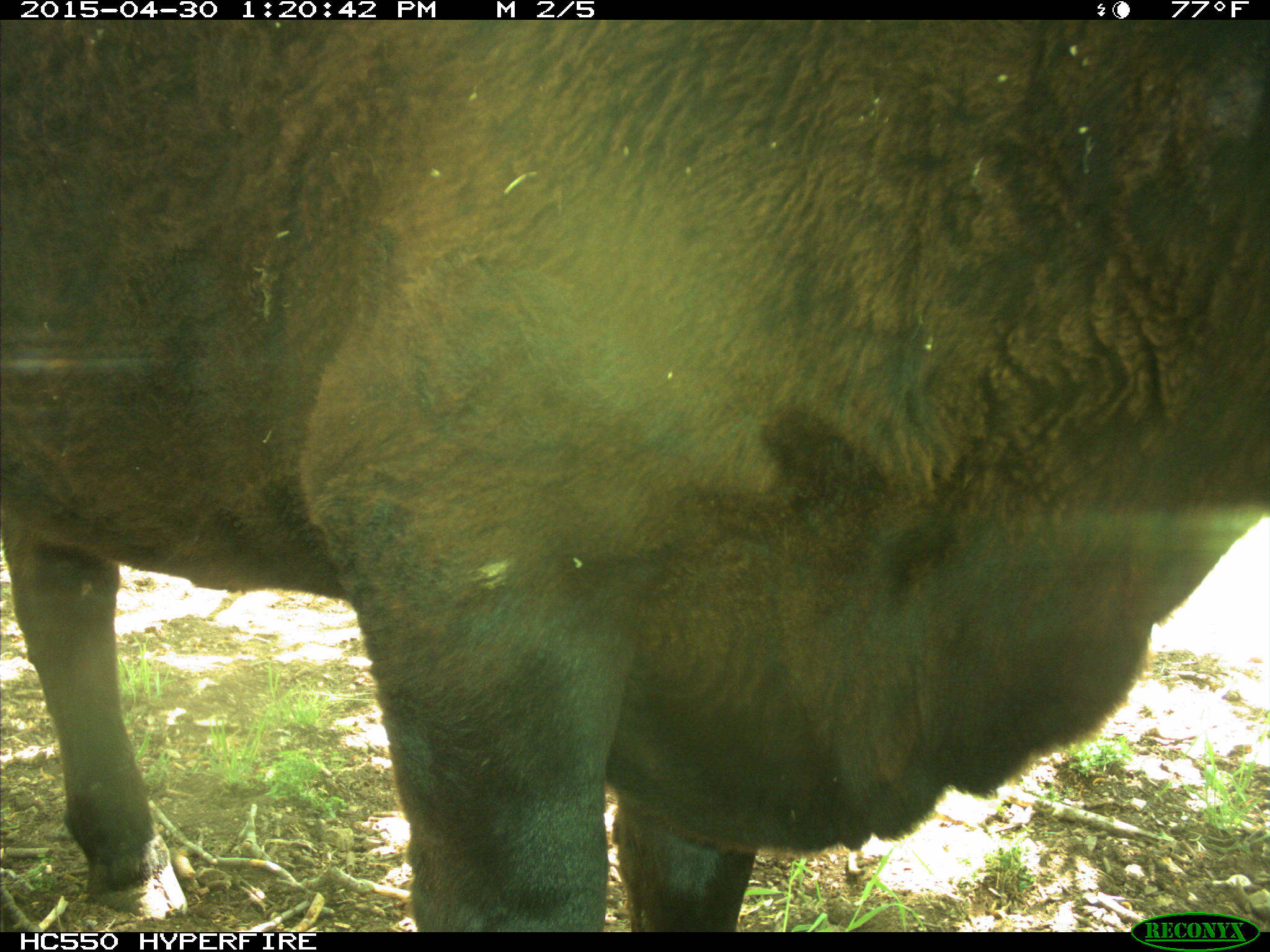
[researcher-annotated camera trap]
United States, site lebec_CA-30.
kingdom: Animalia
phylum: Chordata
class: Mammalia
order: Artiodactyla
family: Bovidae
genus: Bos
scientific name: Bos taurus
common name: domestic cow